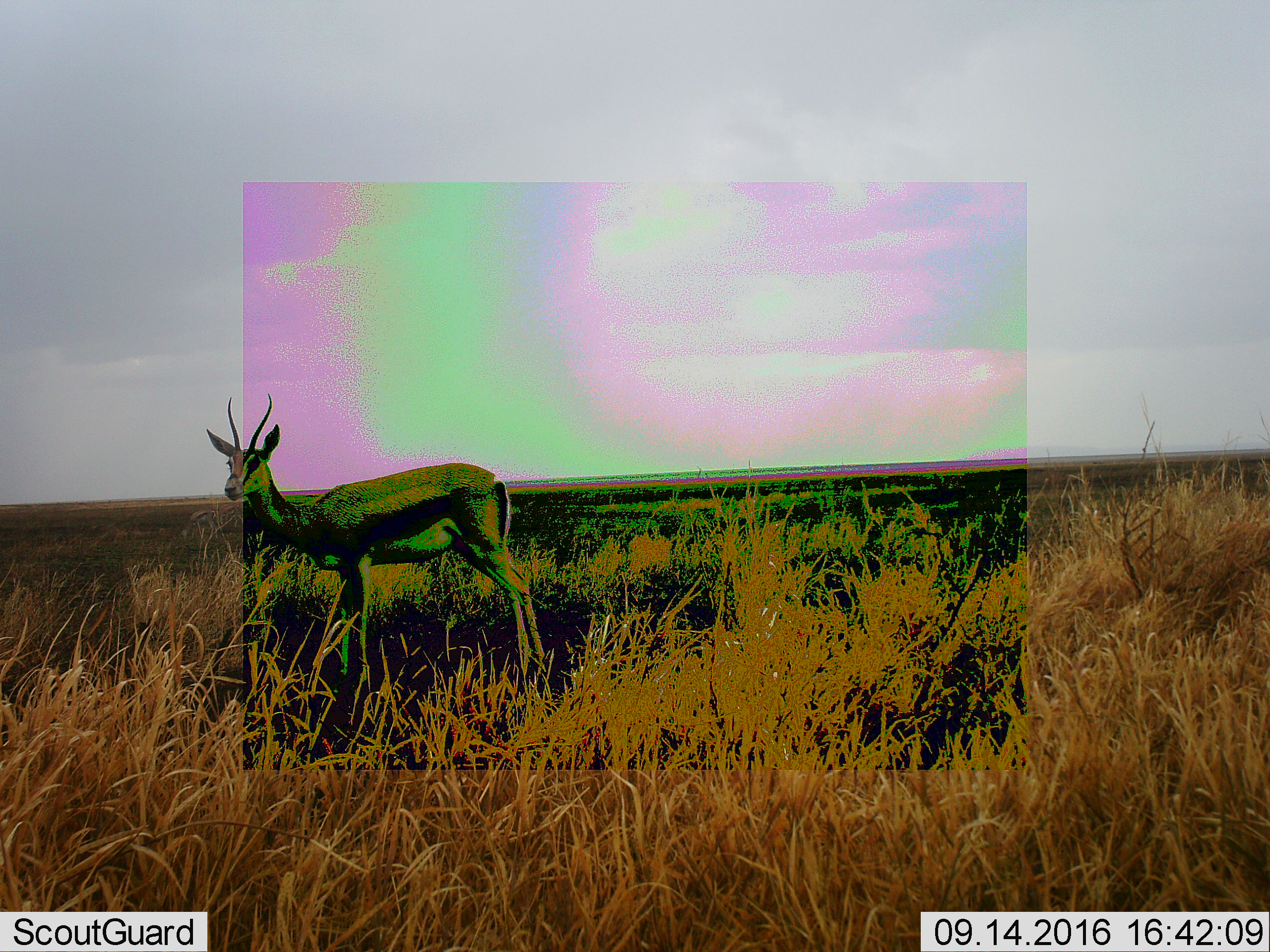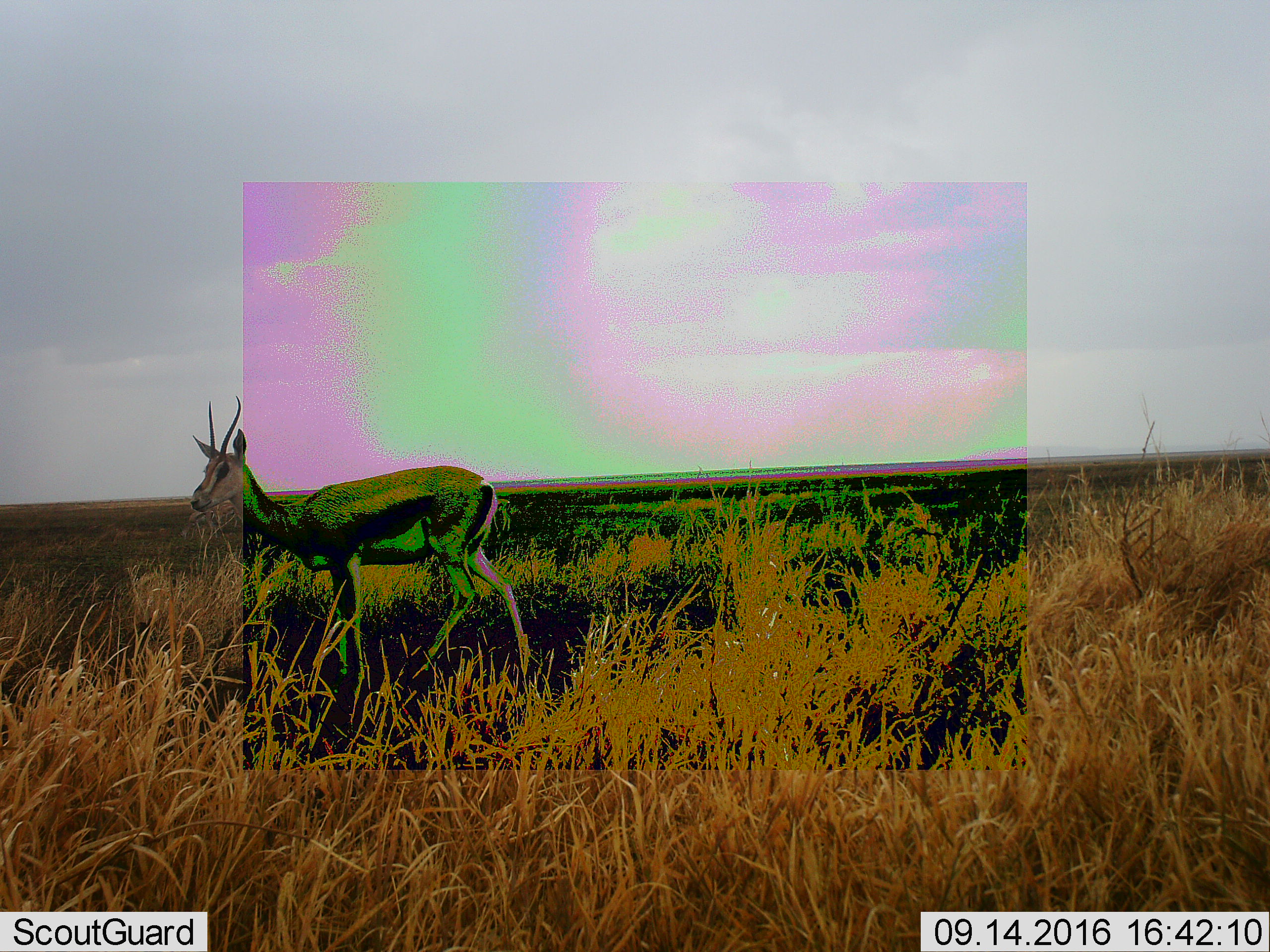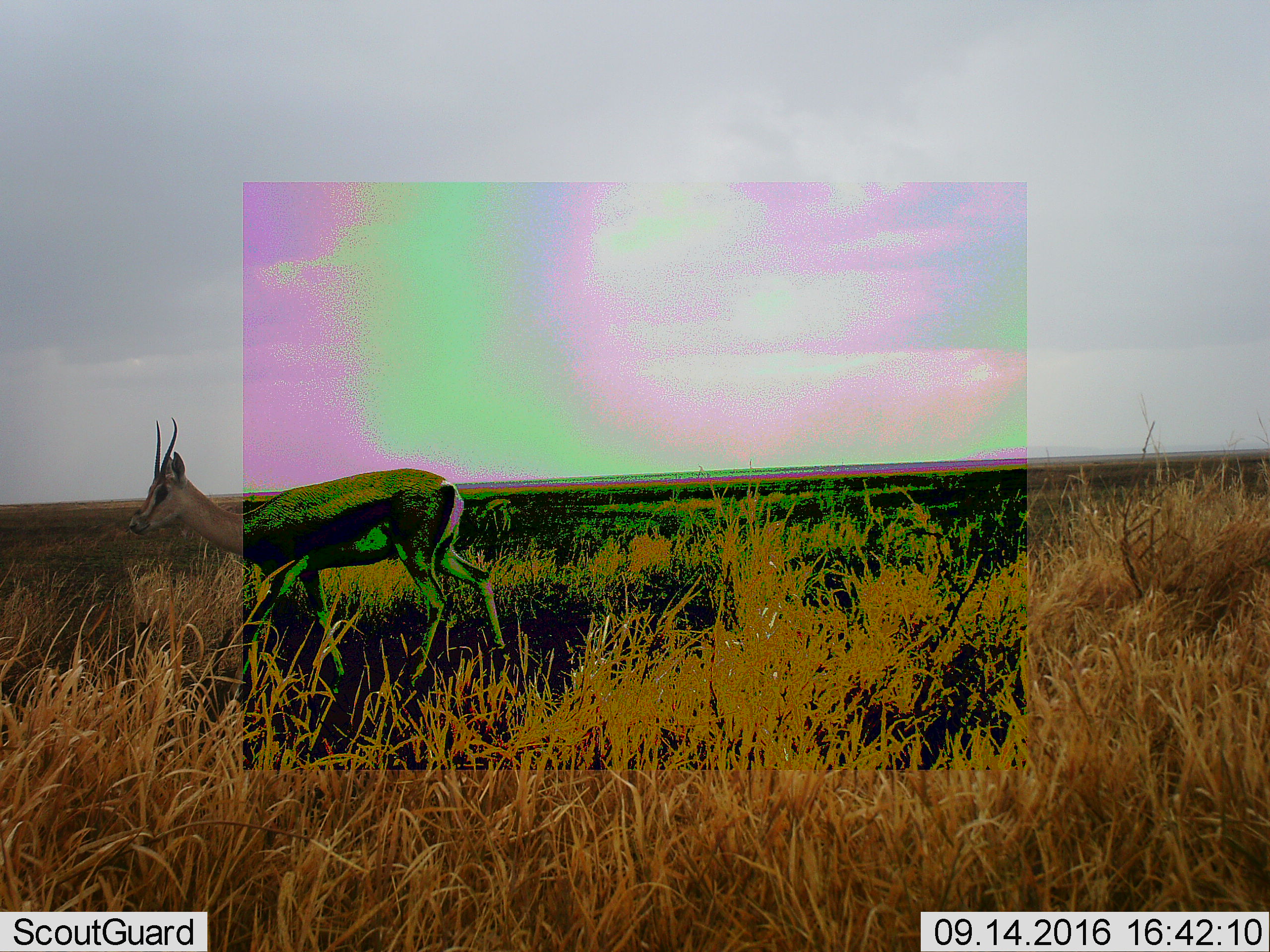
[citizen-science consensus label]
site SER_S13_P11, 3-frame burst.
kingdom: Animalia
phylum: Chordata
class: Mammalia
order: Artiodactyla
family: Bovidae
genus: Eudorcas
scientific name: Eudorcas thomsonii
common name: thomson's gazelle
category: gazellethomsons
Gazellethomsons (thomson's gazelle) (Eudorcas thomsonii), count 1. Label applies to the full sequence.